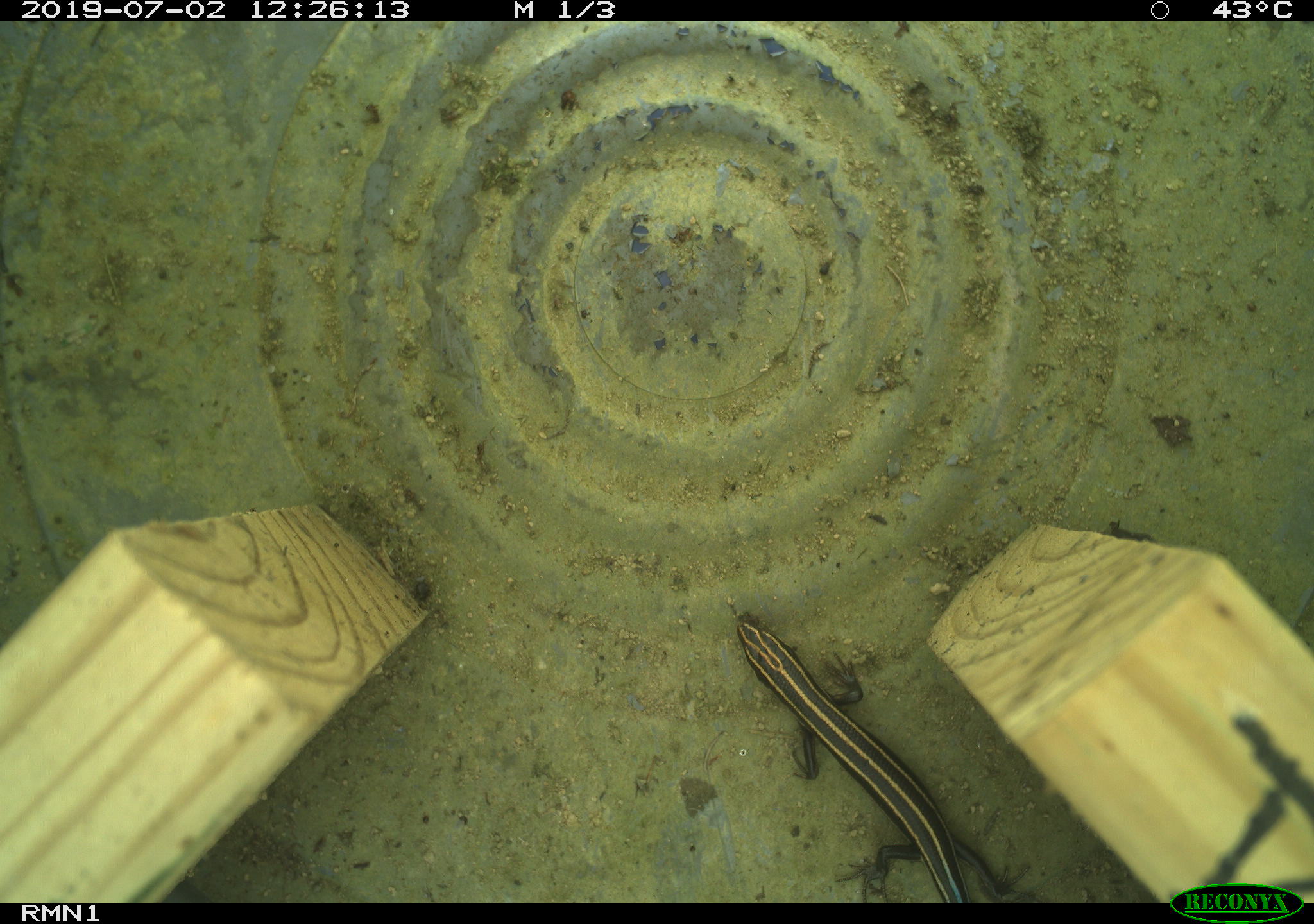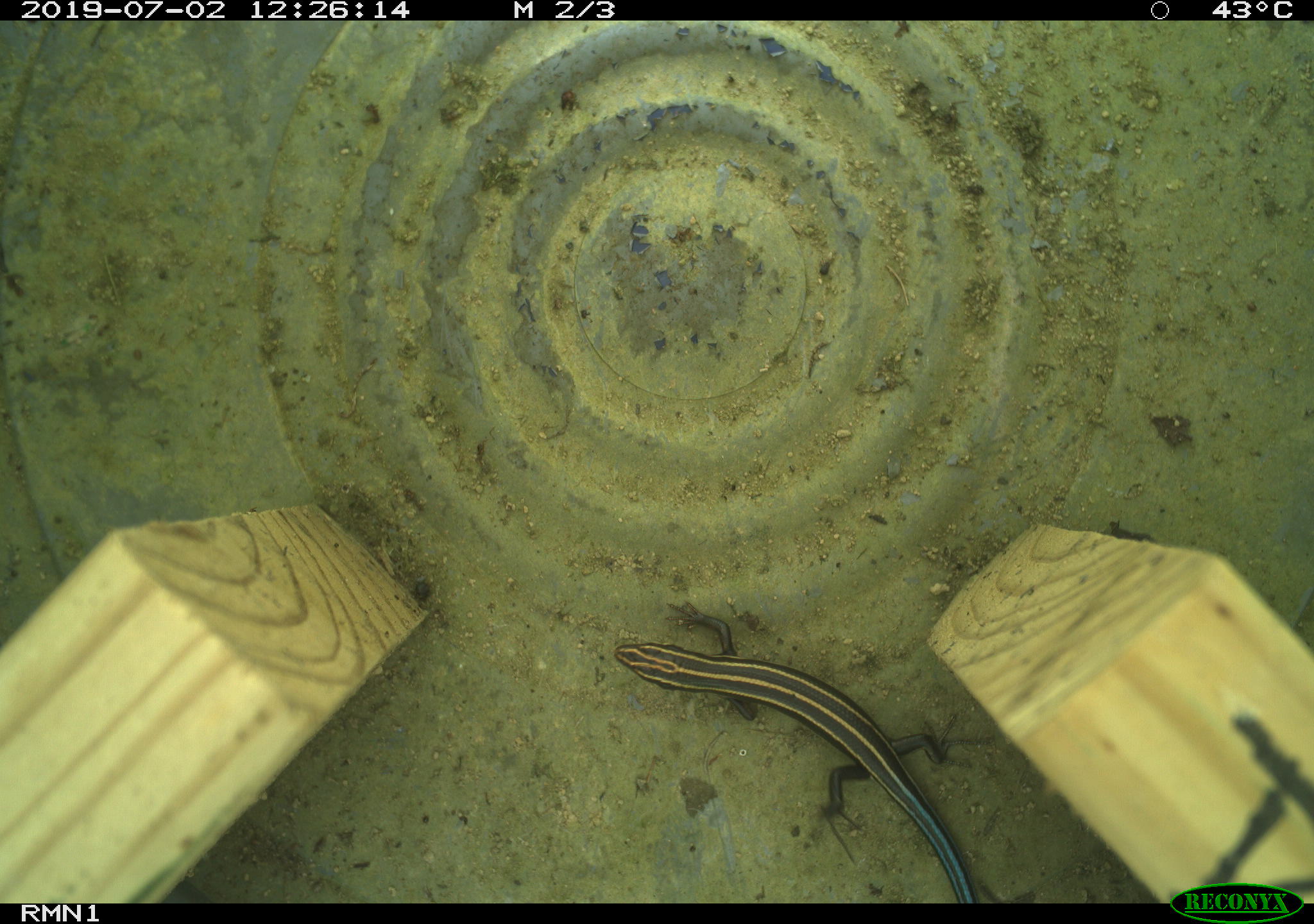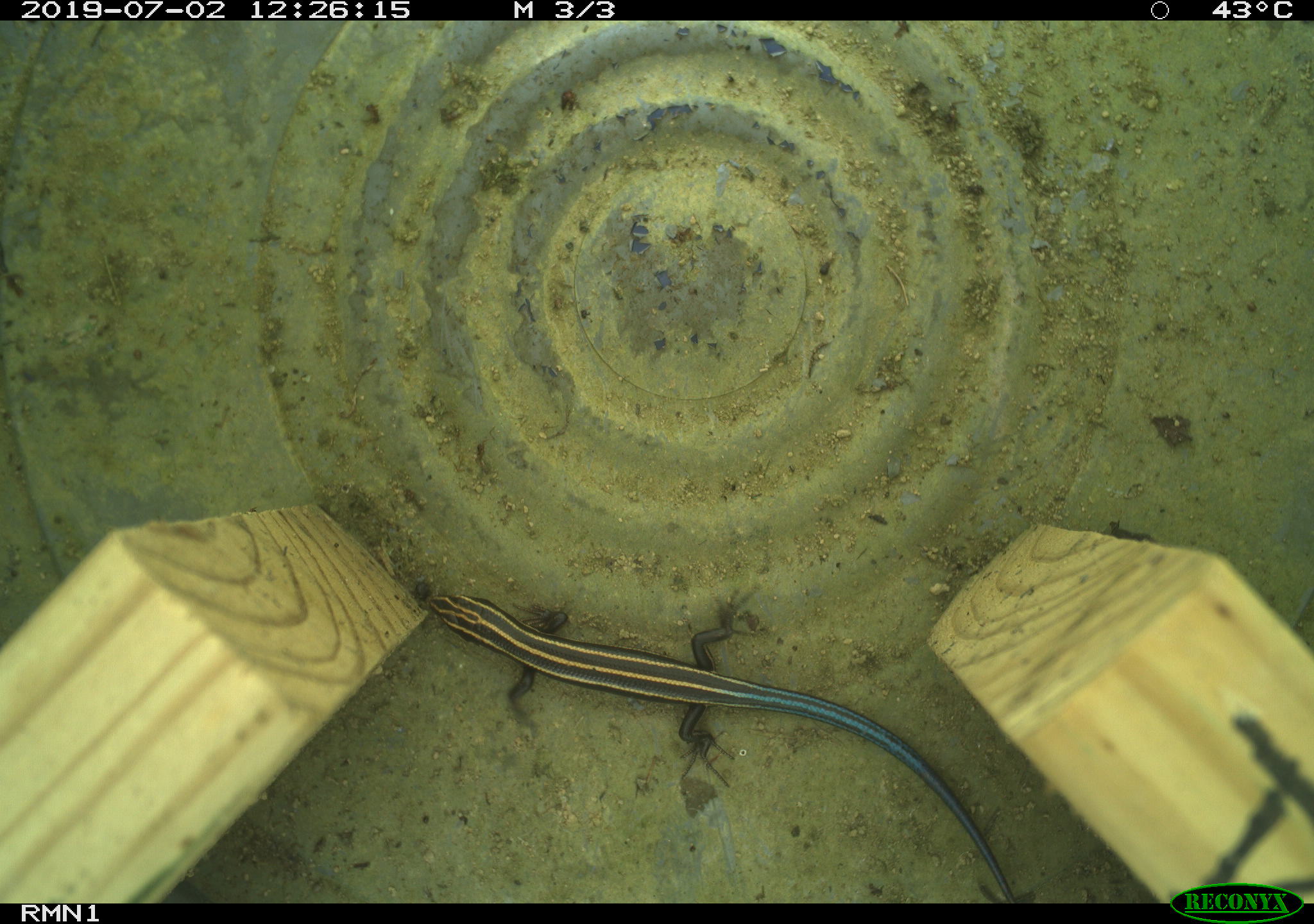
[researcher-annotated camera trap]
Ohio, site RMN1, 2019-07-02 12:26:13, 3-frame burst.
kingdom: Animalia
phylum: Chordata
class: Reptilia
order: Squamata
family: Scincidae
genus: Plestiodon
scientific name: Plestiodon fasciatus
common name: common five-lined skink